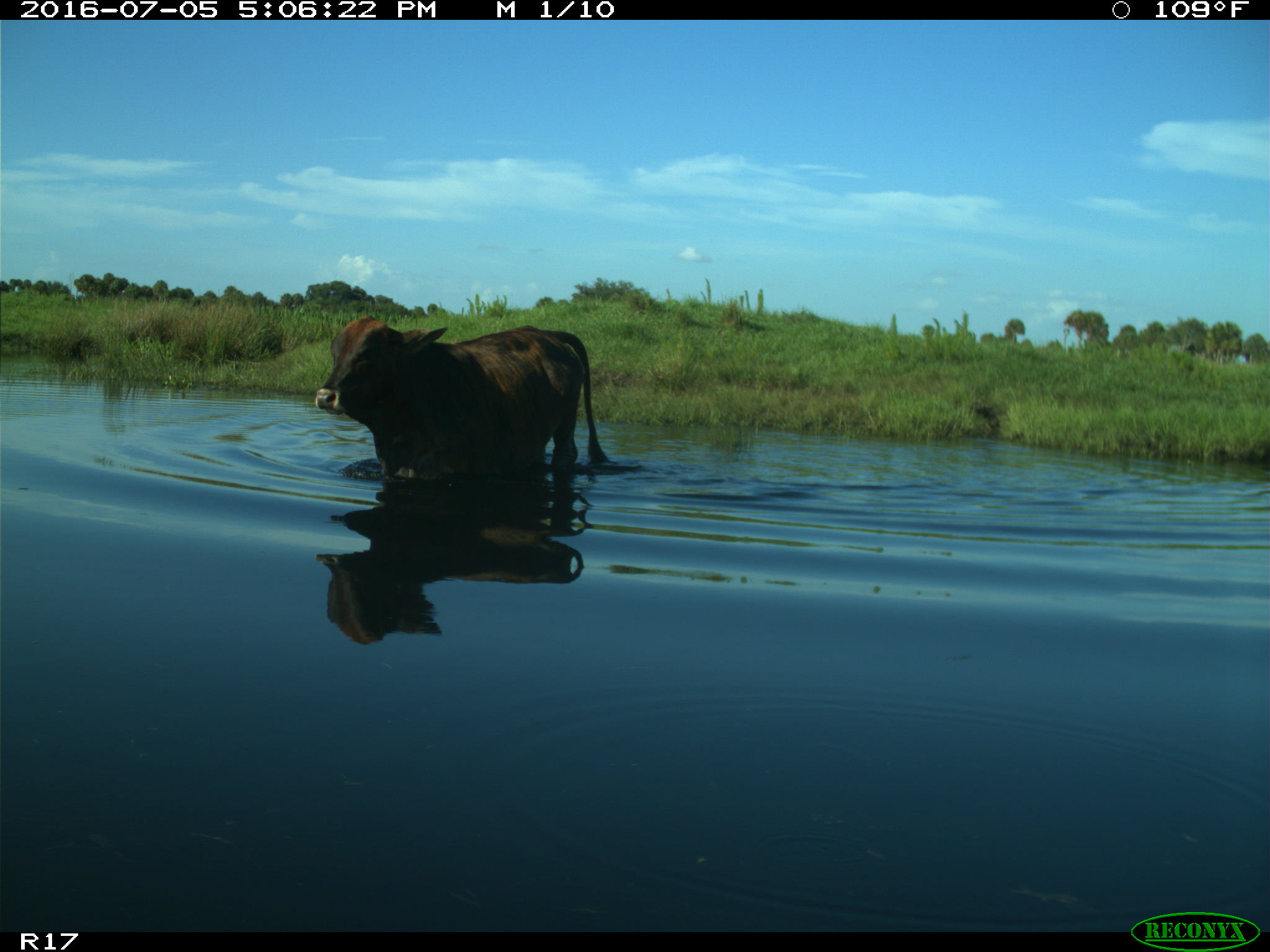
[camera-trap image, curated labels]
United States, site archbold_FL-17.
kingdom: Animalia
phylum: Chordata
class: Mammalia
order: Artiodactyla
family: Bovidae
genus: Bos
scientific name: Bos taurus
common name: domestic cow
Bos taurus (domestic cow).